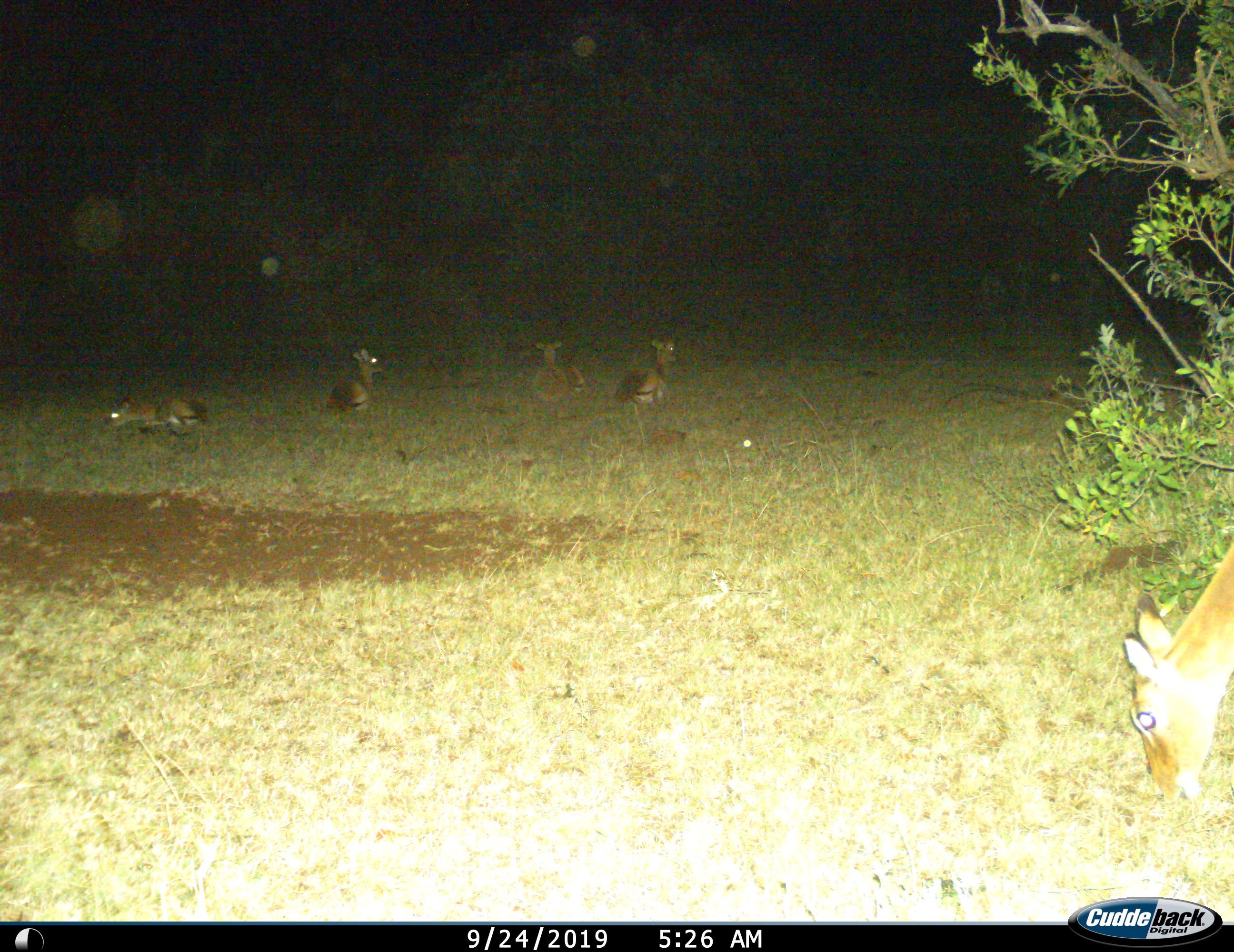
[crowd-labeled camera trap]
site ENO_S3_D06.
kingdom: Animalia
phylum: Chordata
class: Mammalia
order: Artiodactyla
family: Bovidae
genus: Aepyceros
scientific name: Aepyceros melampus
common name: impala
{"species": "impala (Aepyceros melampus)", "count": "5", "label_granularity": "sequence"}